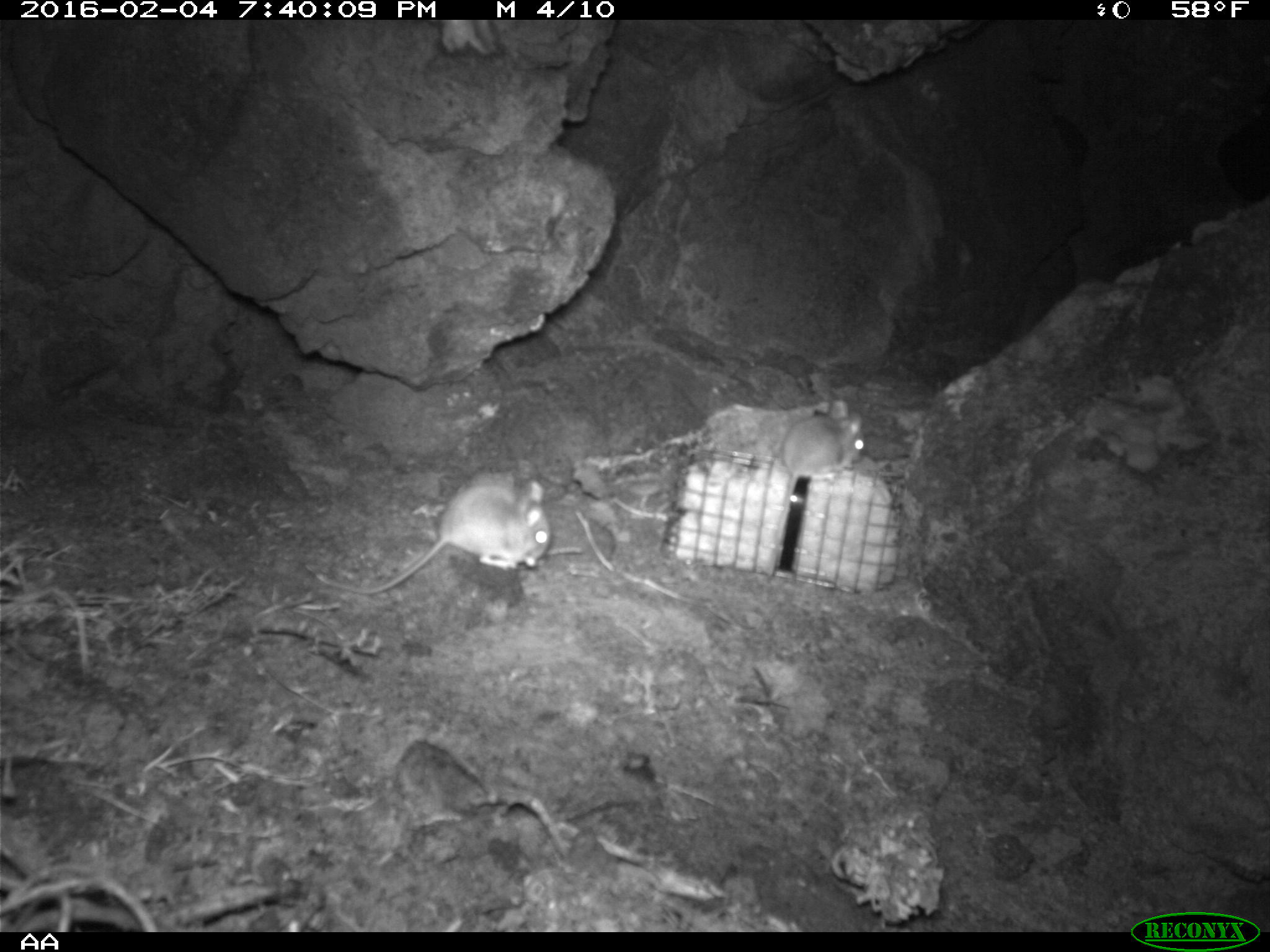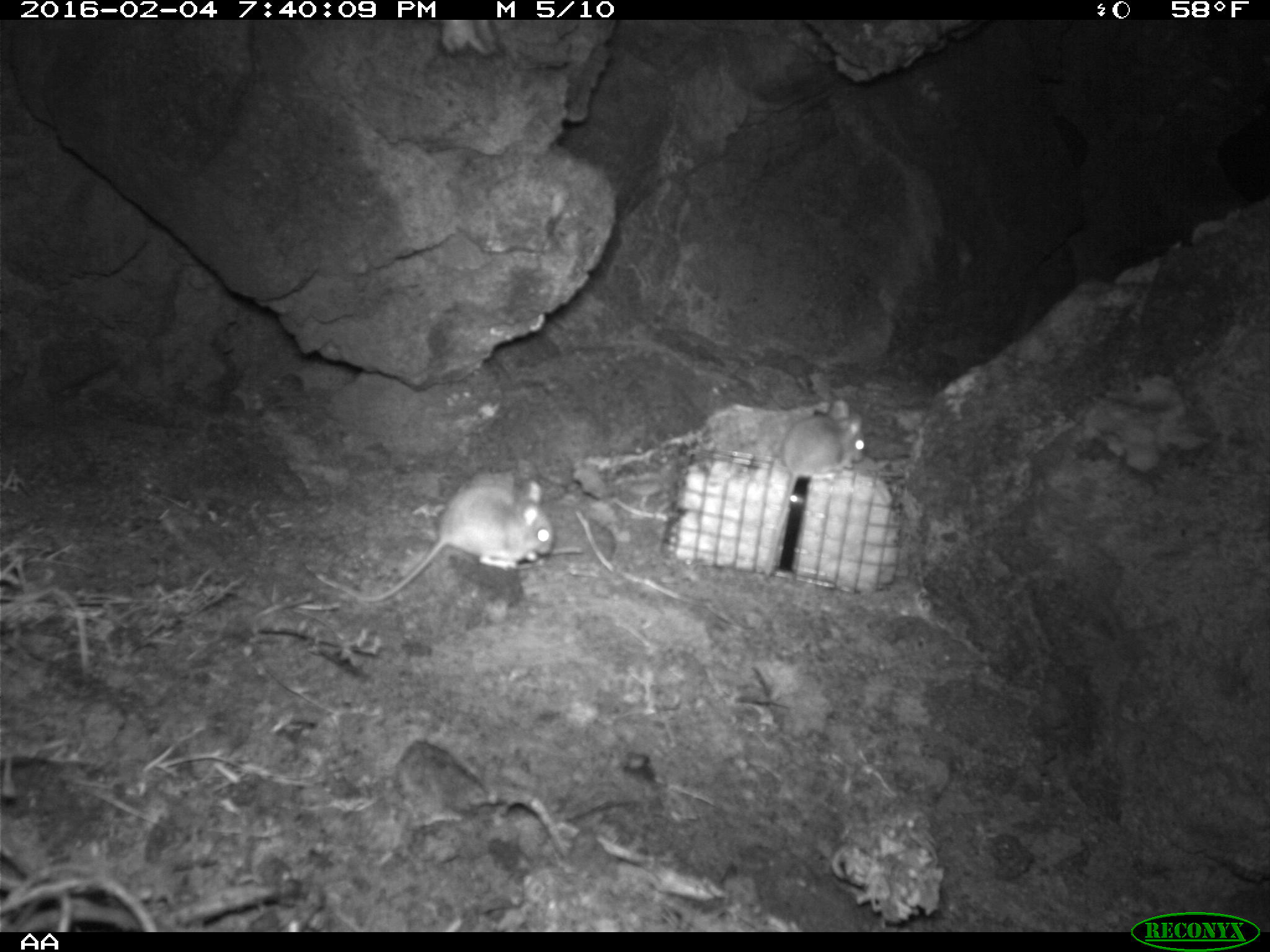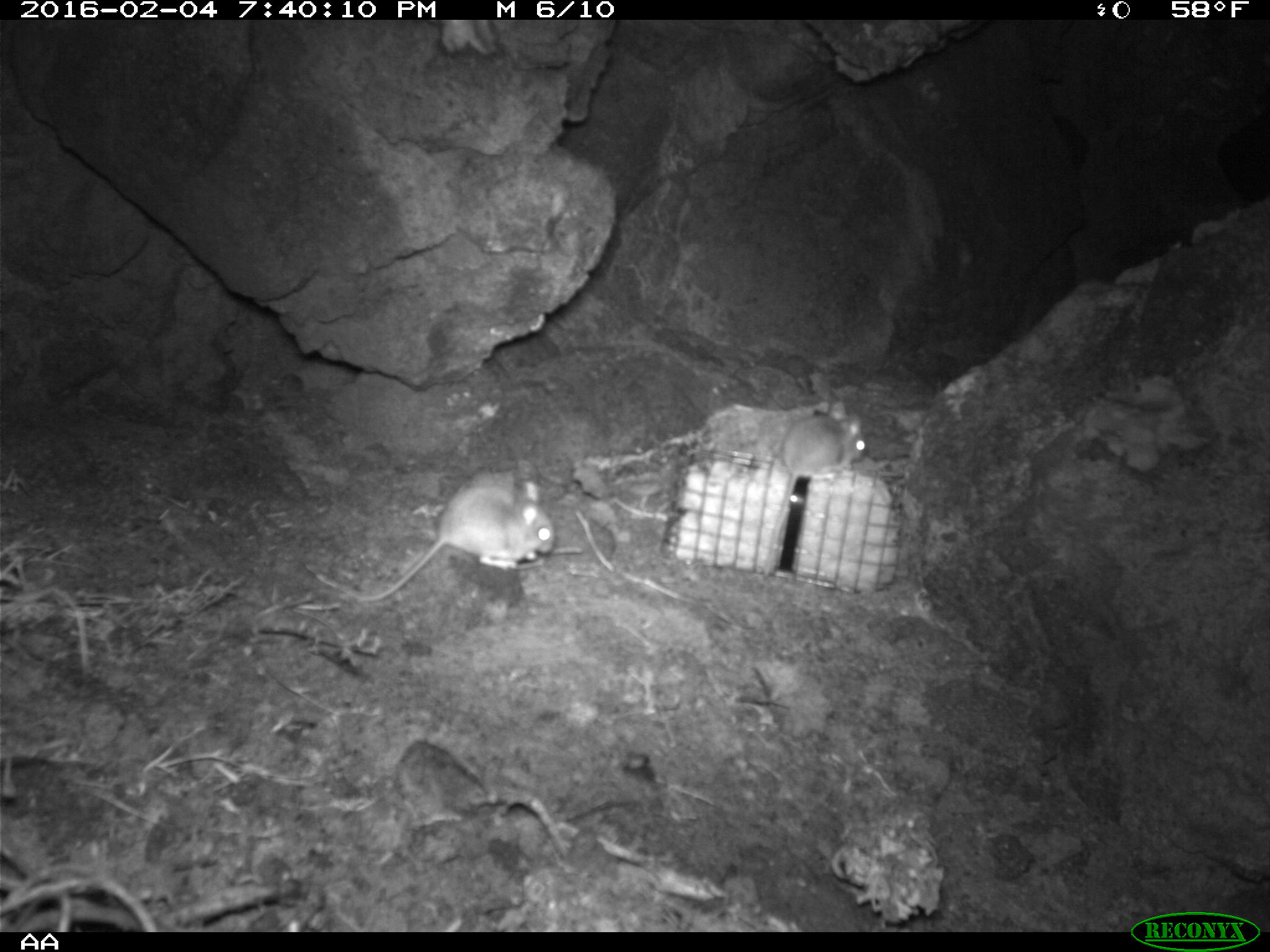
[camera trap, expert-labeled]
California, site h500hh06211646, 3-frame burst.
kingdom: Animalia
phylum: Chordata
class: Mammalia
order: Rodentia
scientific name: Rodentia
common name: rodent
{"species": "rodent (Rodentia)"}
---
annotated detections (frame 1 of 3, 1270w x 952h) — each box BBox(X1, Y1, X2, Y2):
rodent: BBox(316, 477, 550, 594); BBox(765, 397, 866, 577)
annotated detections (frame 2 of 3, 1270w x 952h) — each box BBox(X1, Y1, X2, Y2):
rodent: BBox(313, 470, 553, 604); BBox(762, 400, 864, 581)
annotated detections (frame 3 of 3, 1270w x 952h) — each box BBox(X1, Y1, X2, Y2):
rodent: BBox(355, 482, 554, 602); BBox(763, 402, 865, 578)